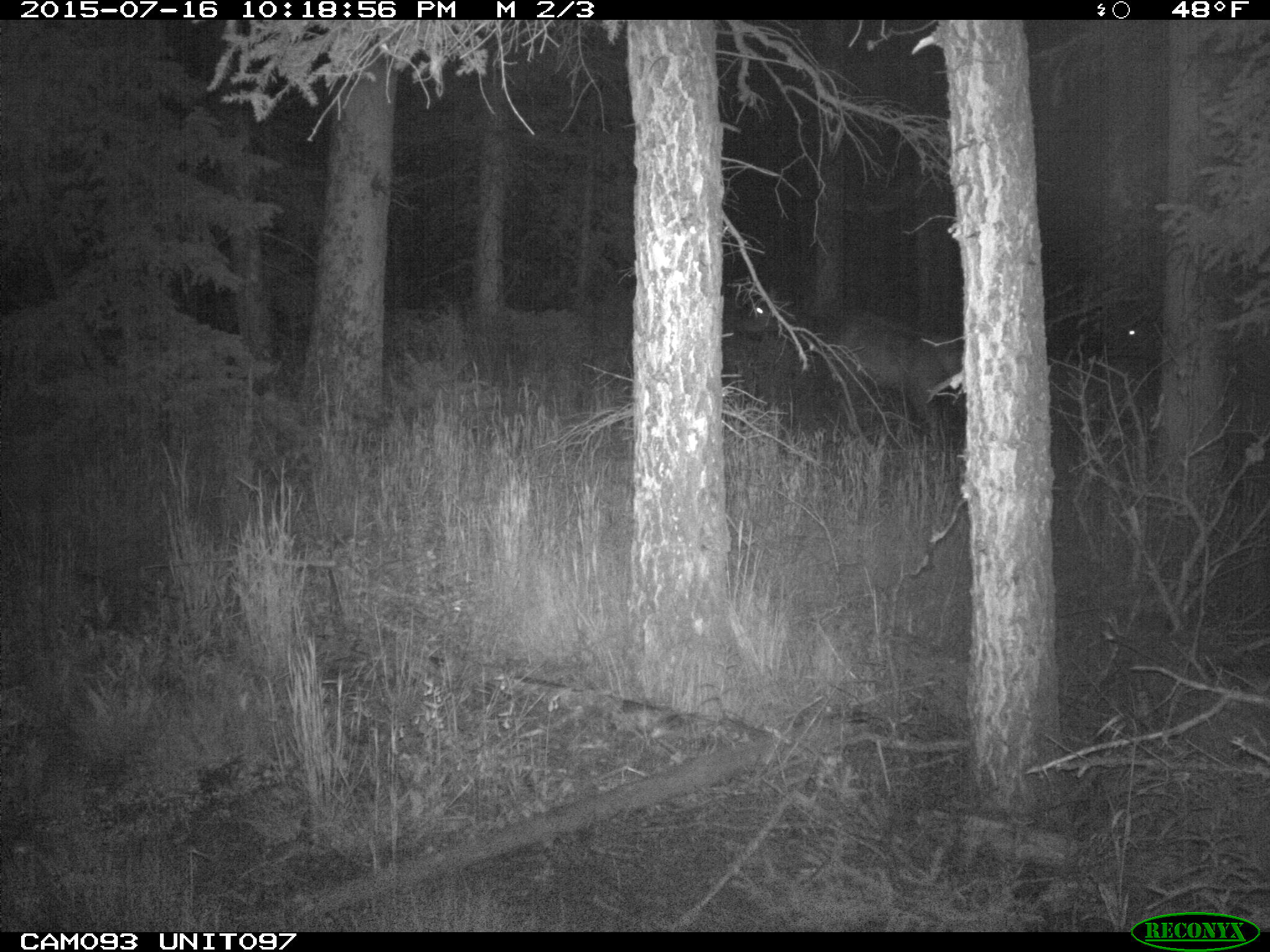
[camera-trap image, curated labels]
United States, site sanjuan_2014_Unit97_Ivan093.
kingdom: Animalia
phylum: Chordata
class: Mammalia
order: Artiodactyla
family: Cervidae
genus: Cervus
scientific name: Cervus elaphus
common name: red deer